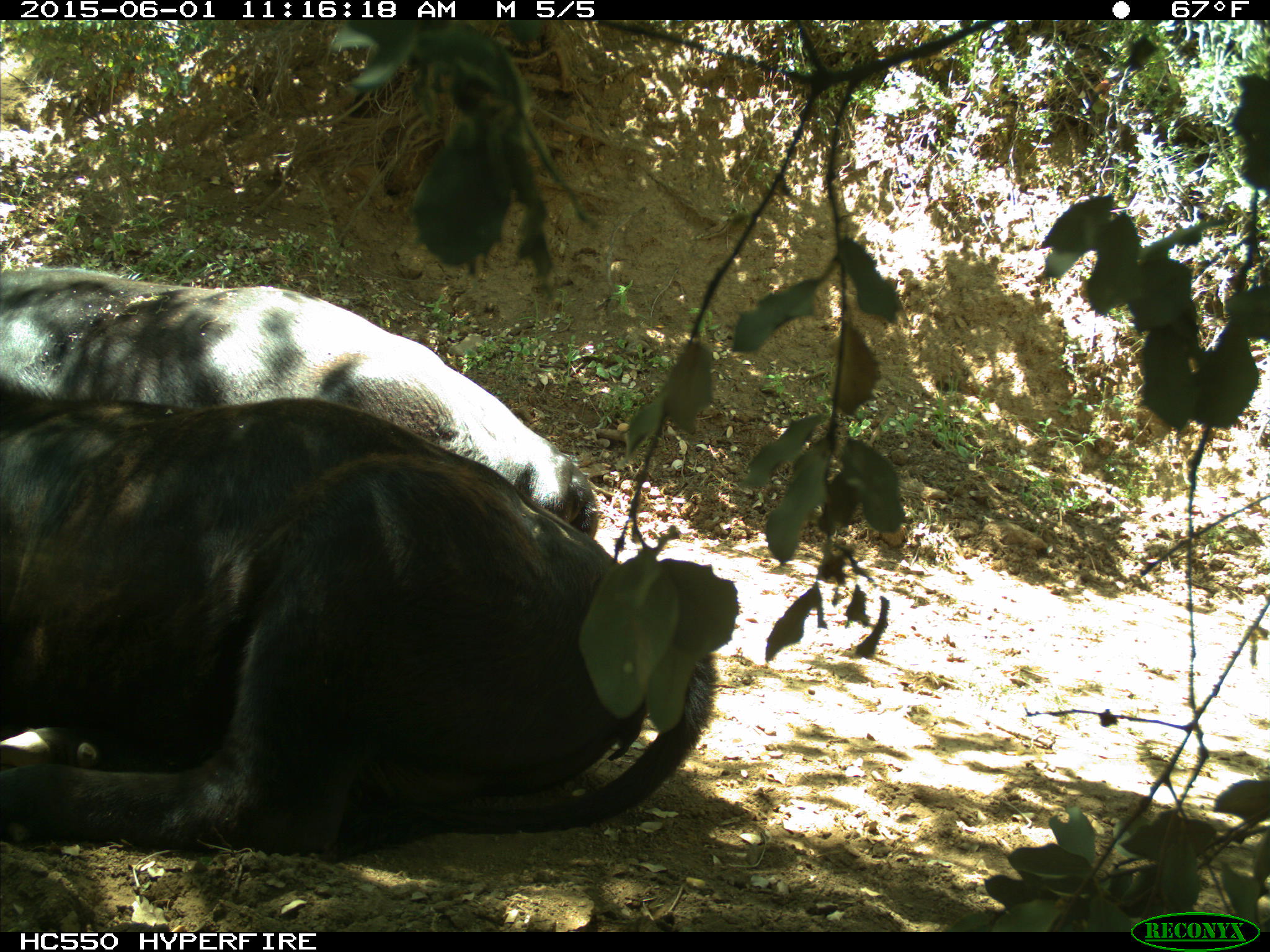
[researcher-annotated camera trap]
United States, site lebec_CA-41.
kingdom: Animalia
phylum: Chordata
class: Mammalia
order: Artiodactyla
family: Bovidae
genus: Bos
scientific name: Bos taurus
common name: domestic cow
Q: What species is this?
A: Bos taurus (domestic cow).